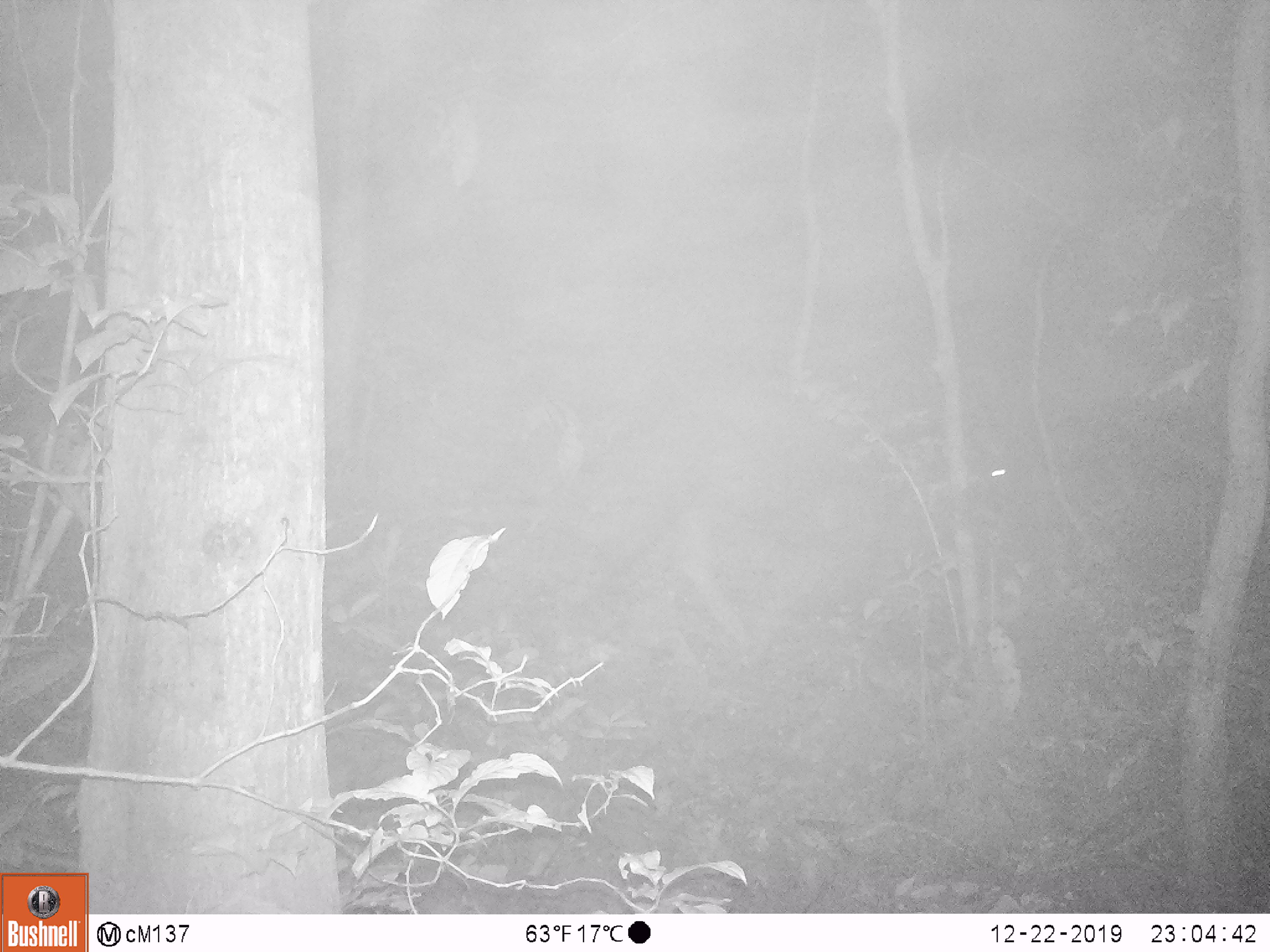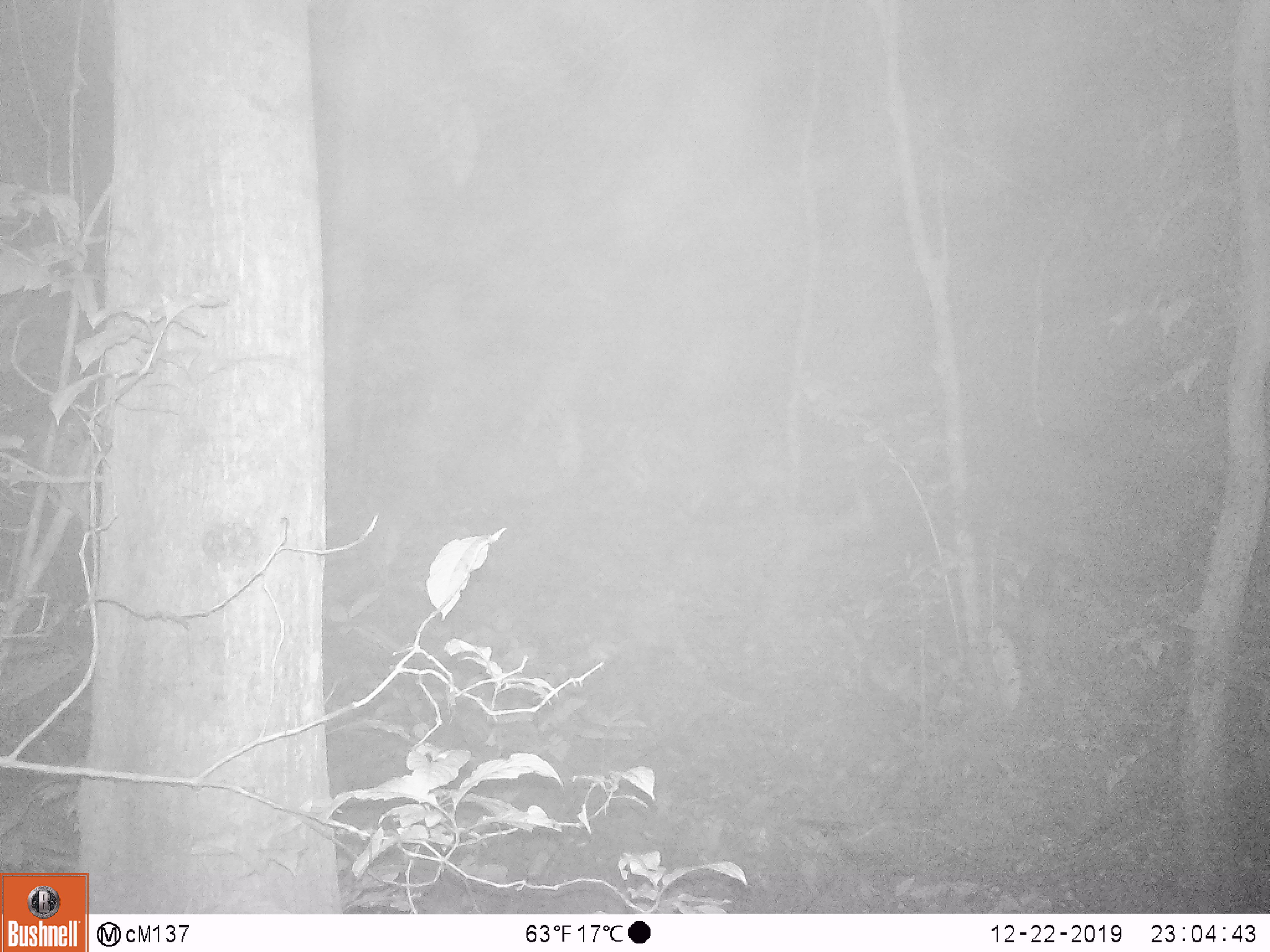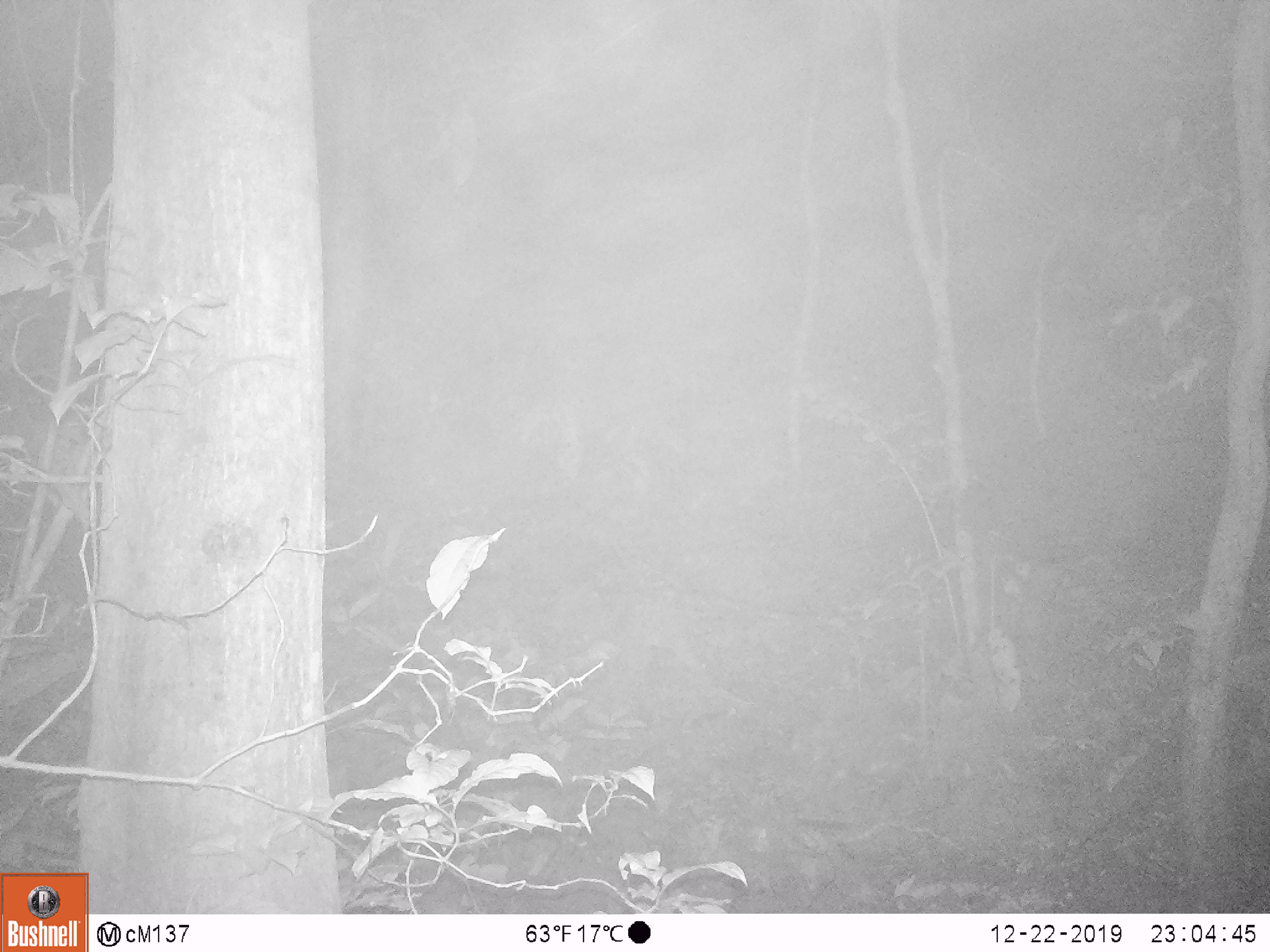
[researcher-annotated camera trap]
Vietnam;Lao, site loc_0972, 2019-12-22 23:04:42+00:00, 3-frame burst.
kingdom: Animalia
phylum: Chordata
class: Mammalia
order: Artiodactyla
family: Bovidae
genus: Capricornis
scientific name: Capricornis sumatraensis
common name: chinese serow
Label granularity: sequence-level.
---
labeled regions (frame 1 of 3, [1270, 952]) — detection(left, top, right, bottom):
chinese serow: detection(432, 391, 1051, 666)